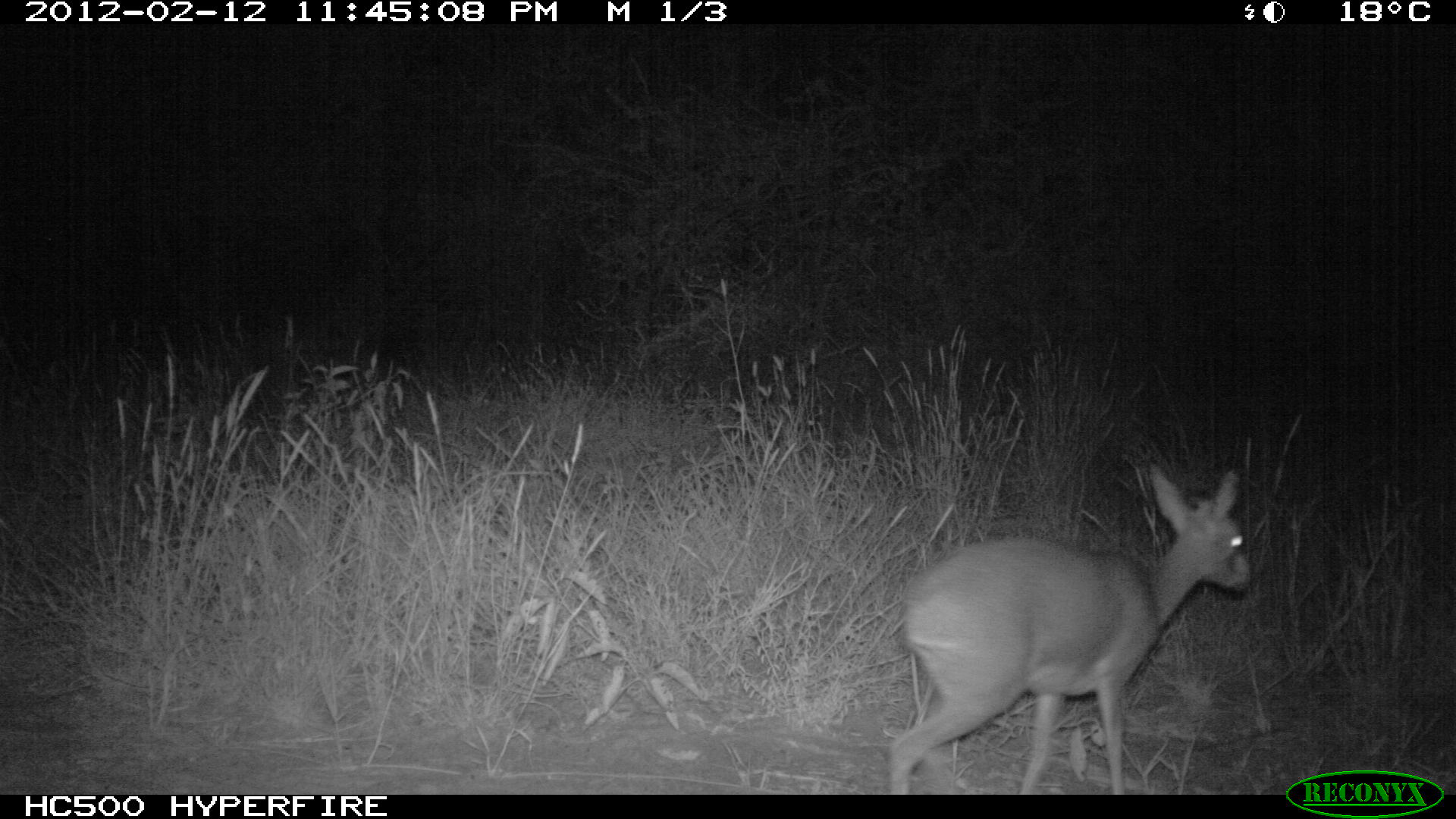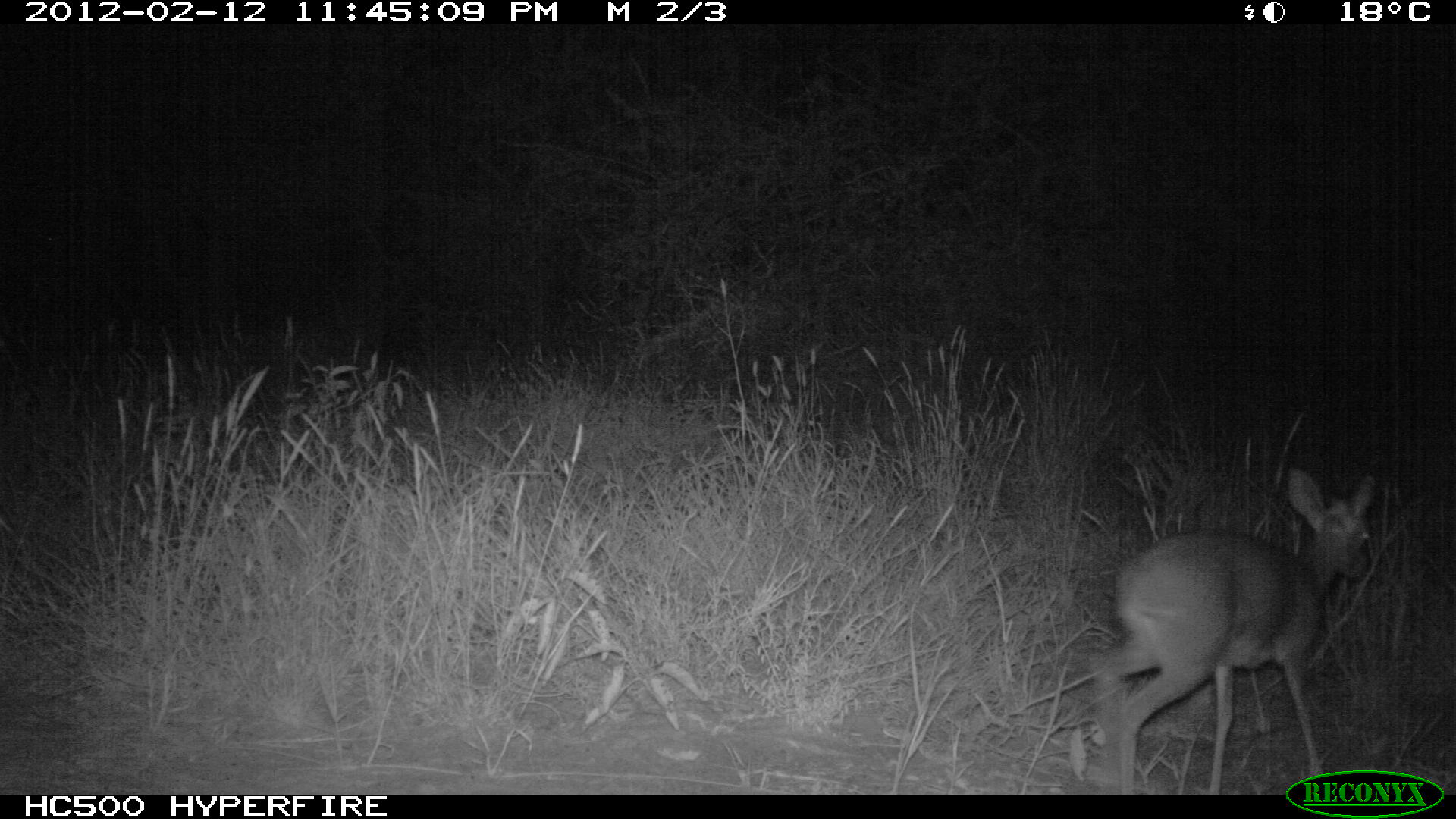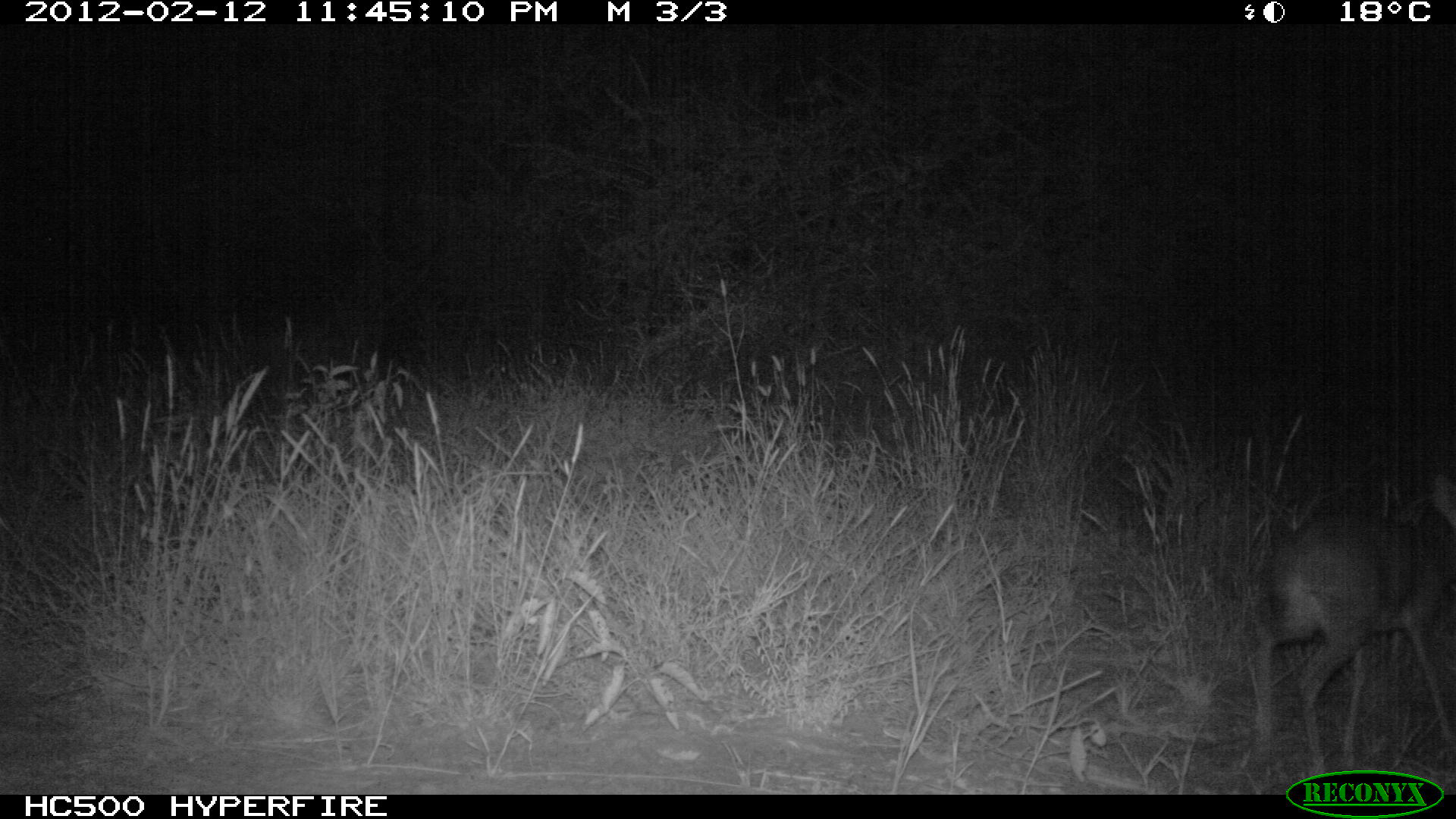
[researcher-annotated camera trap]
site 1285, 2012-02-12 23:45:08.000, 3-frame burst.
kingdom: Animalia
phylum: Chordata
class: Mammalia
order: Artiodactyla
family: Bovidae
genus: Madoqua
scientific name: Madoqua guentheri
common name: günther's dik-dik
Madoqua guentheri (günther's dik-dik), count 1.